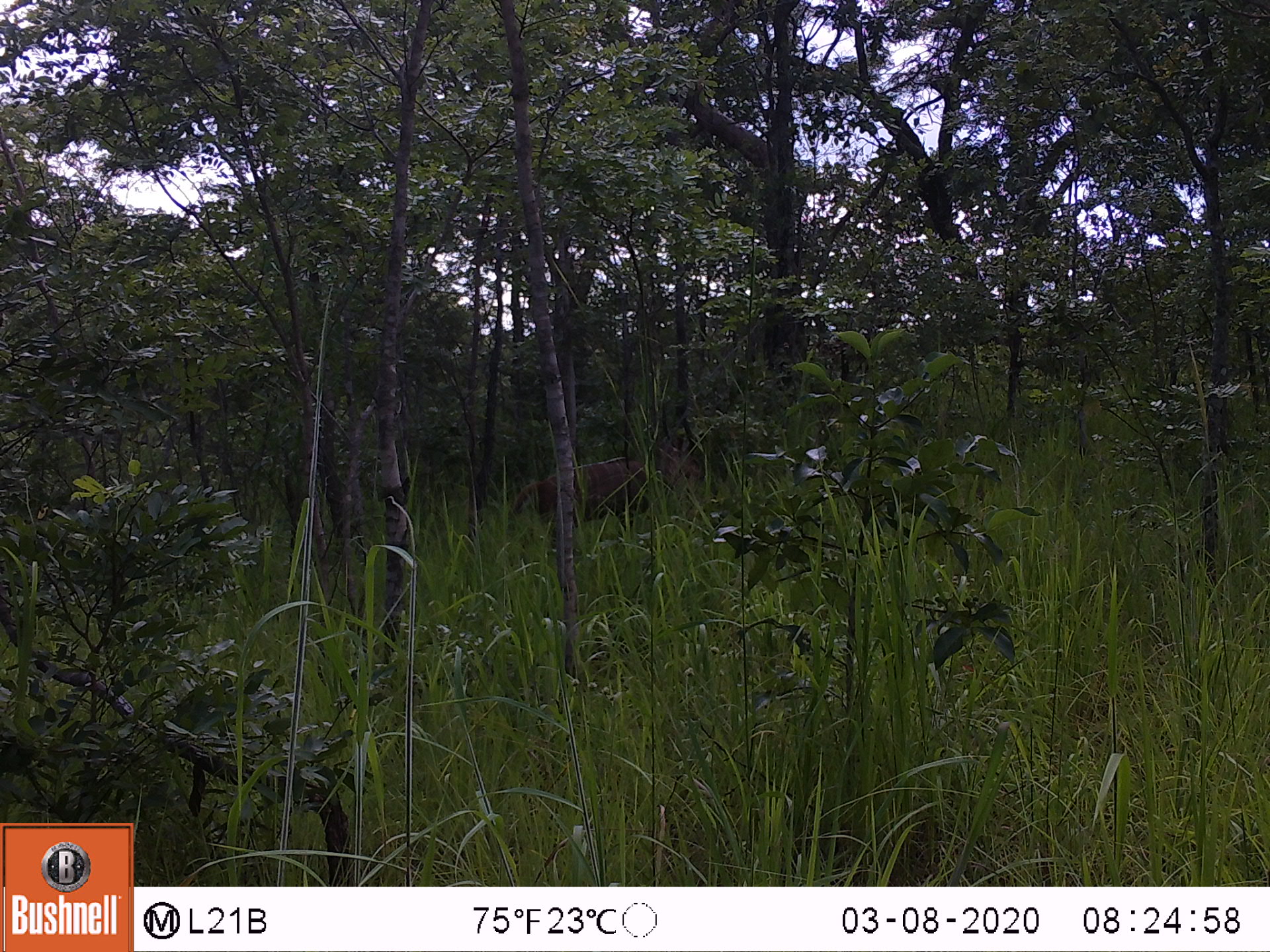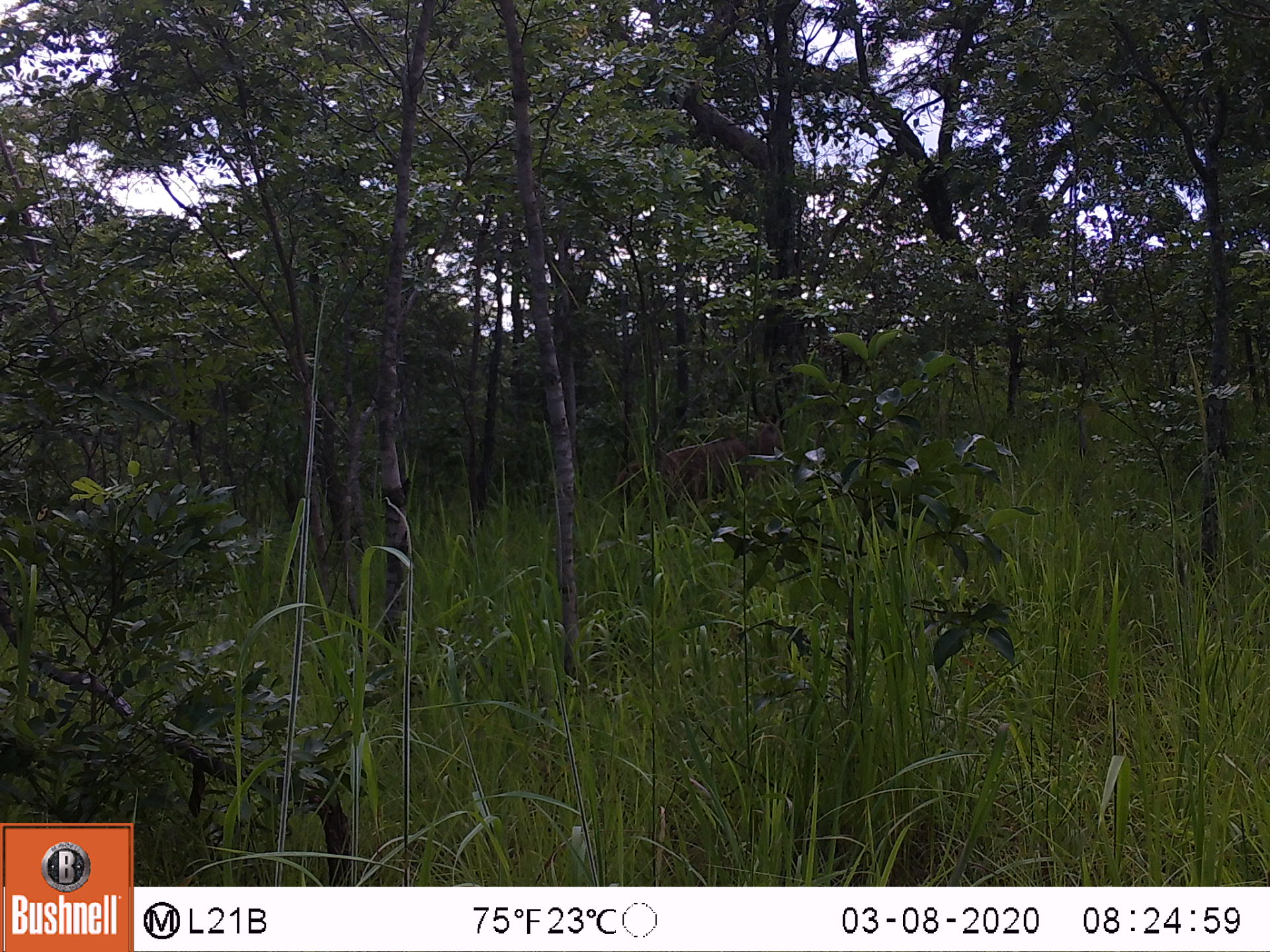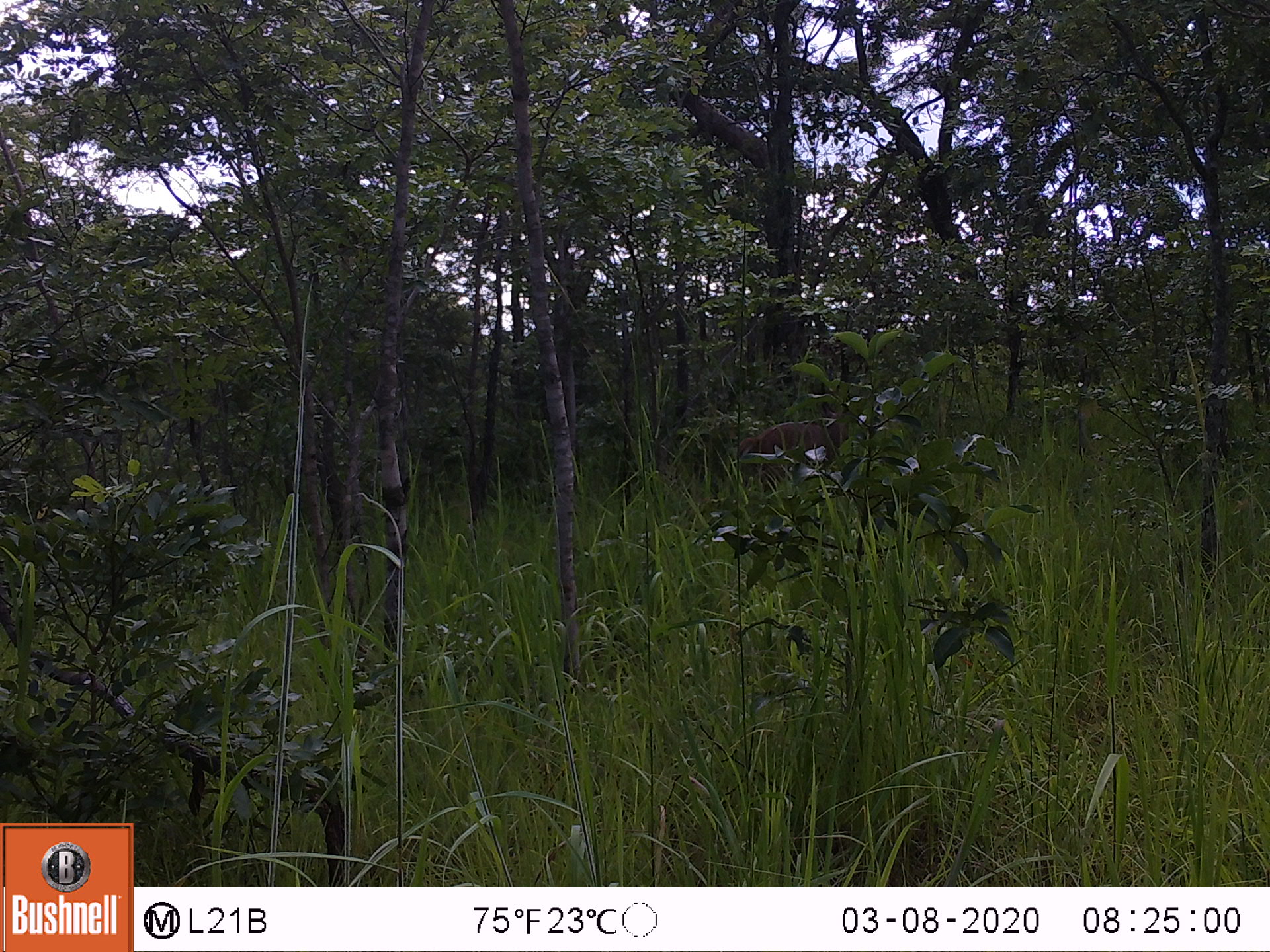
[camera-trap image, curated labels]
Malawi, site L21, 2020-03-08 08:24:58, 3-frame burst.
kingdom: Animalia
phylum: Chordata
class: Mammalia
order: Artiodactyla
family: Bovidae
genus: Tragelaphus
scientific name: Tragelaphus sylvaticus sylvaticus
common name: cape bushbuck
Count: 1.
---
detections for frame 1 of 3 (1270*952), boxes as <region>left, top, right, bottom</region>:
cape bushbuck: <region>521, 401, 701, 545</region>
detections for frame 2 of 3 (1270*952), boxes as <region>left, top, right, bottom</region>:
cape bushbuck: <region>614, 382, 782, 535</region>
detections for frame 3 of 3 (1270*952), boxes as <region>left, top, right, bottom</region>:
cape bushbuck: <region>733, 376, 851, 491</region>